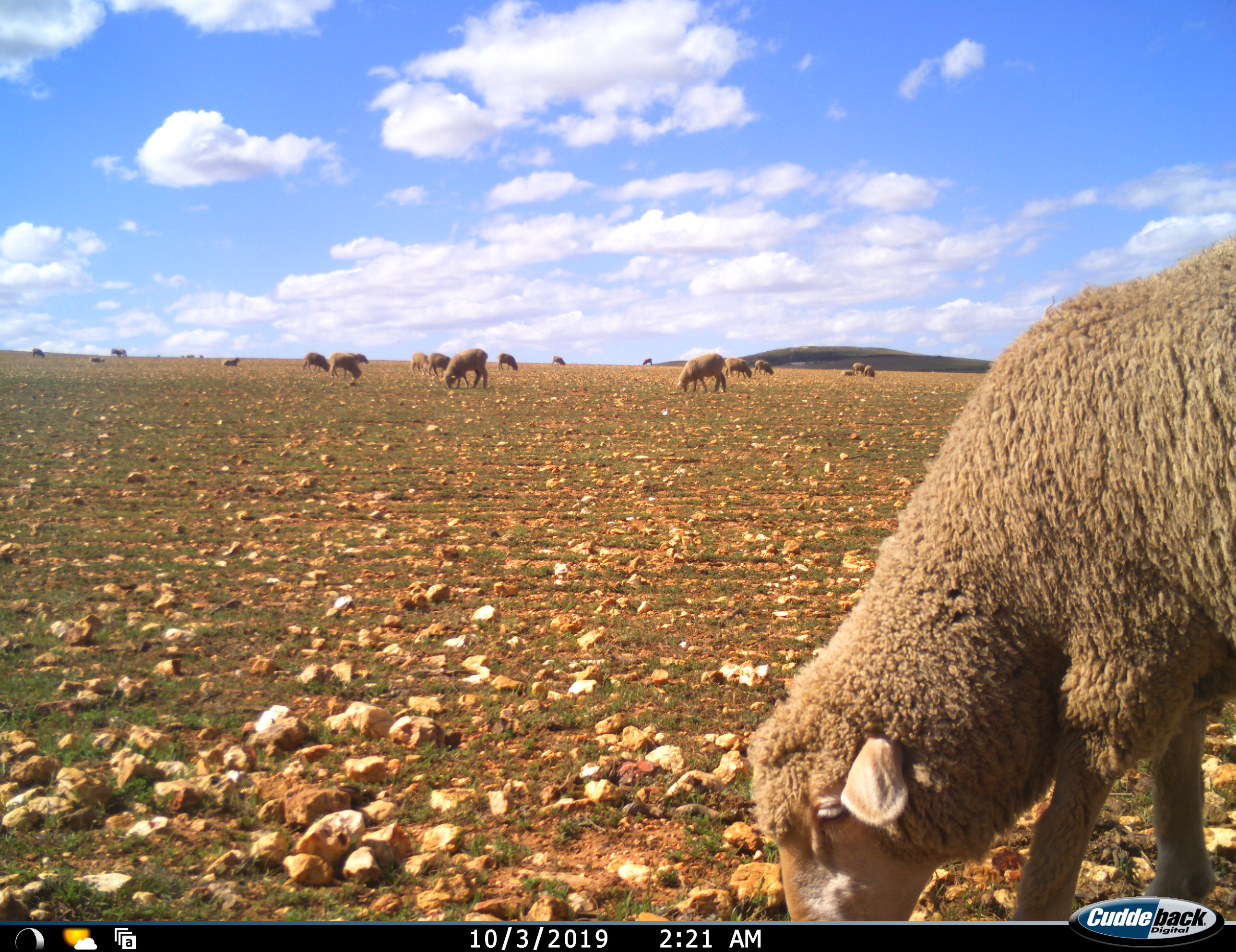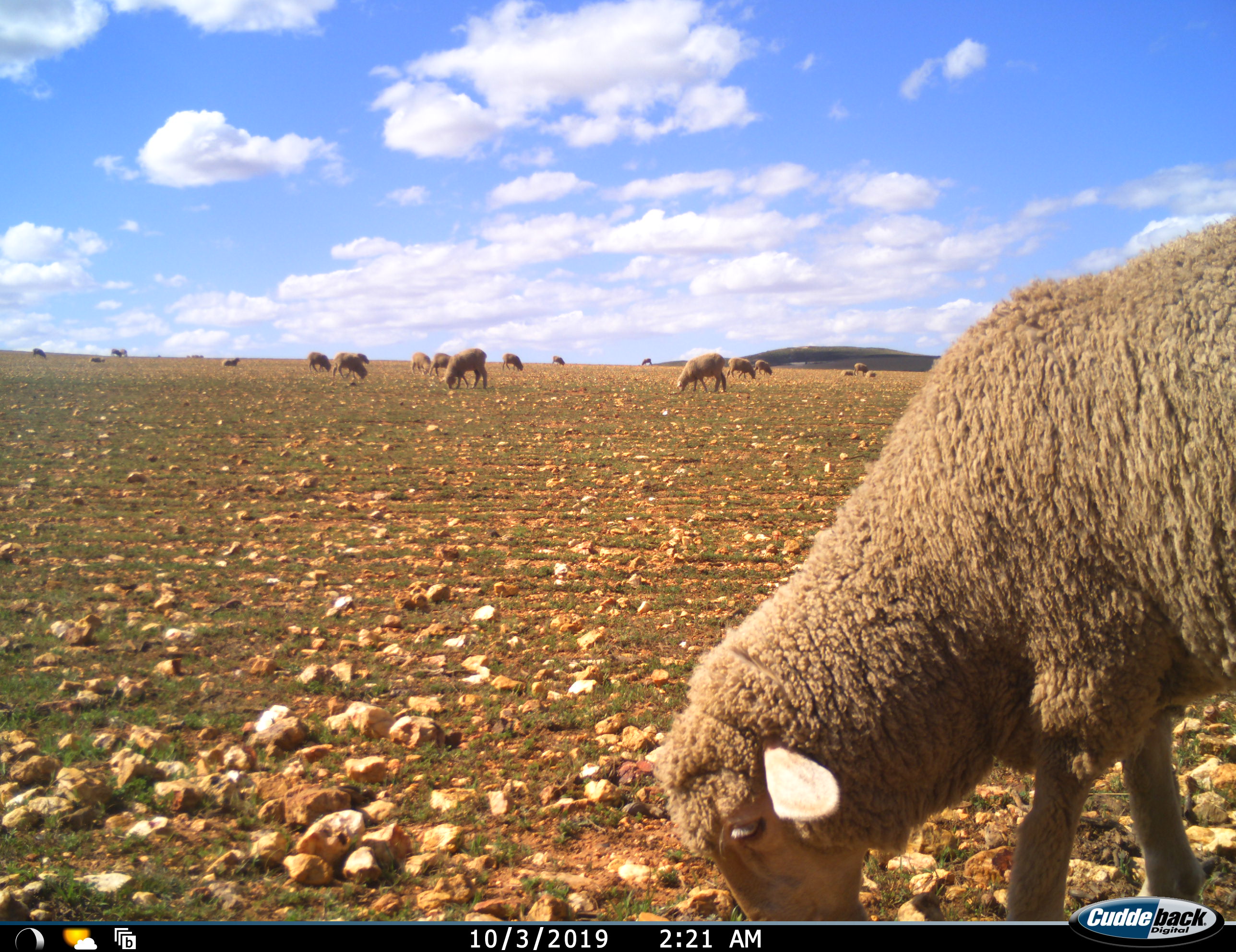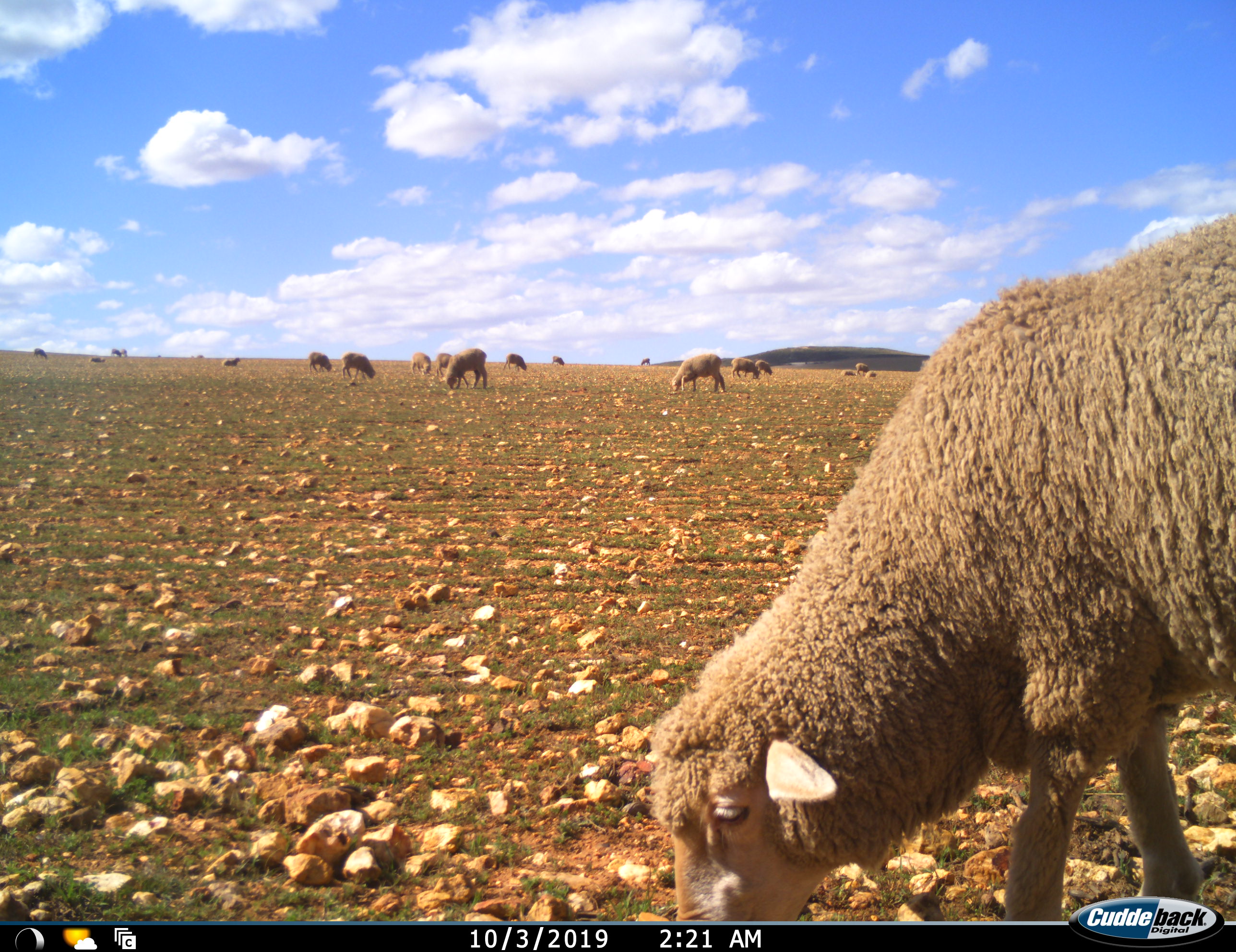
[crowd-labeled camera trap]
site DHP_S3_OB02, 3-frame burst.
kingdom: Animalia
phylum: Chordata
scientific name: Vertebrata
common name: domestic animal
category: domesticanimal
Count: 11-50.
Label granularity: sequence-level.